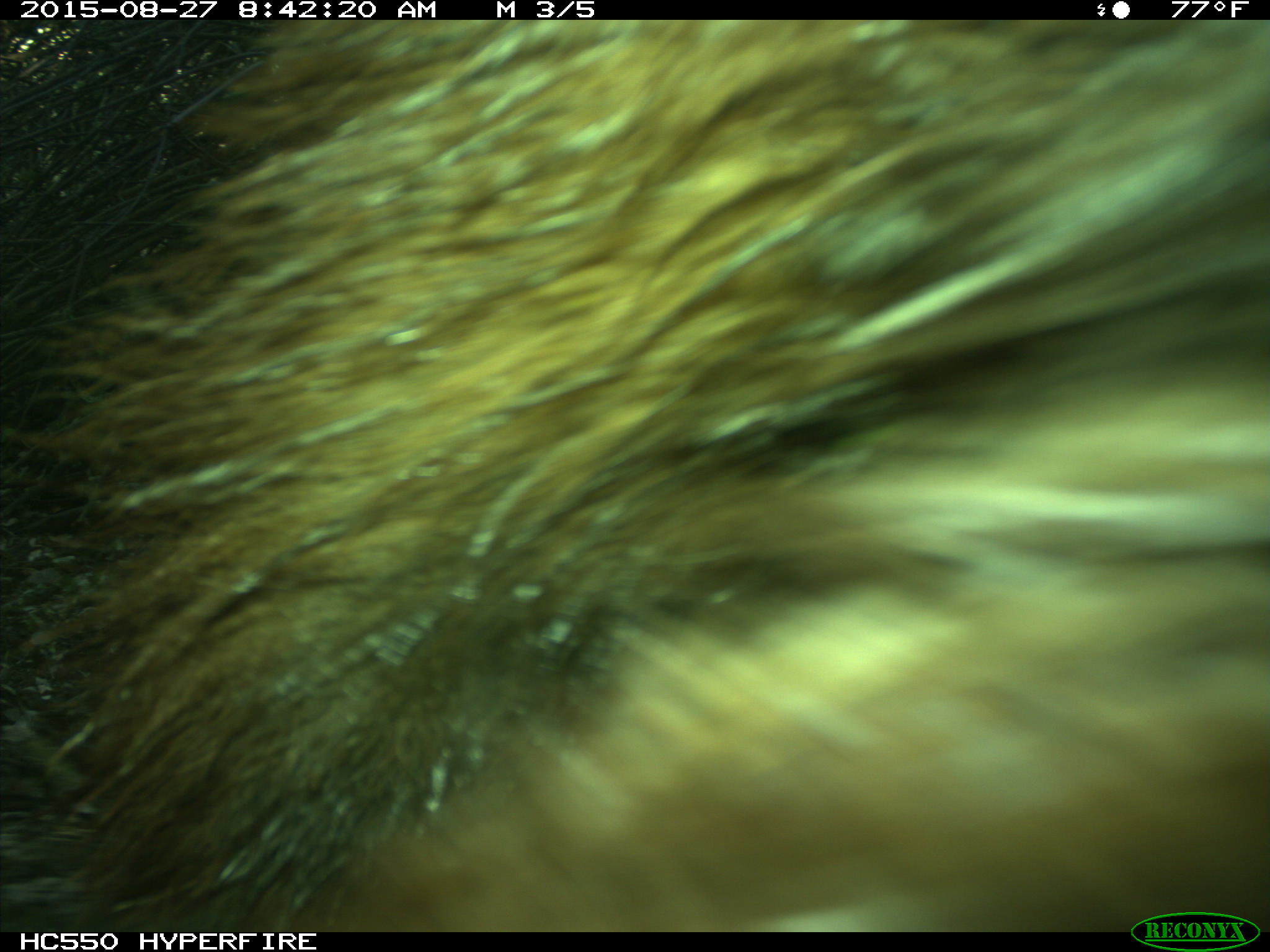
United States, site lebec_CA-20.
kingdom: Animalia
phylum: Chordata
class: Mammalia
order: Carnivora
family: Ursidae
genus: Ursus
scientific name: Ursus americanus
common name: american black bear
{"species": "Ursus americanus (american black bear)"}